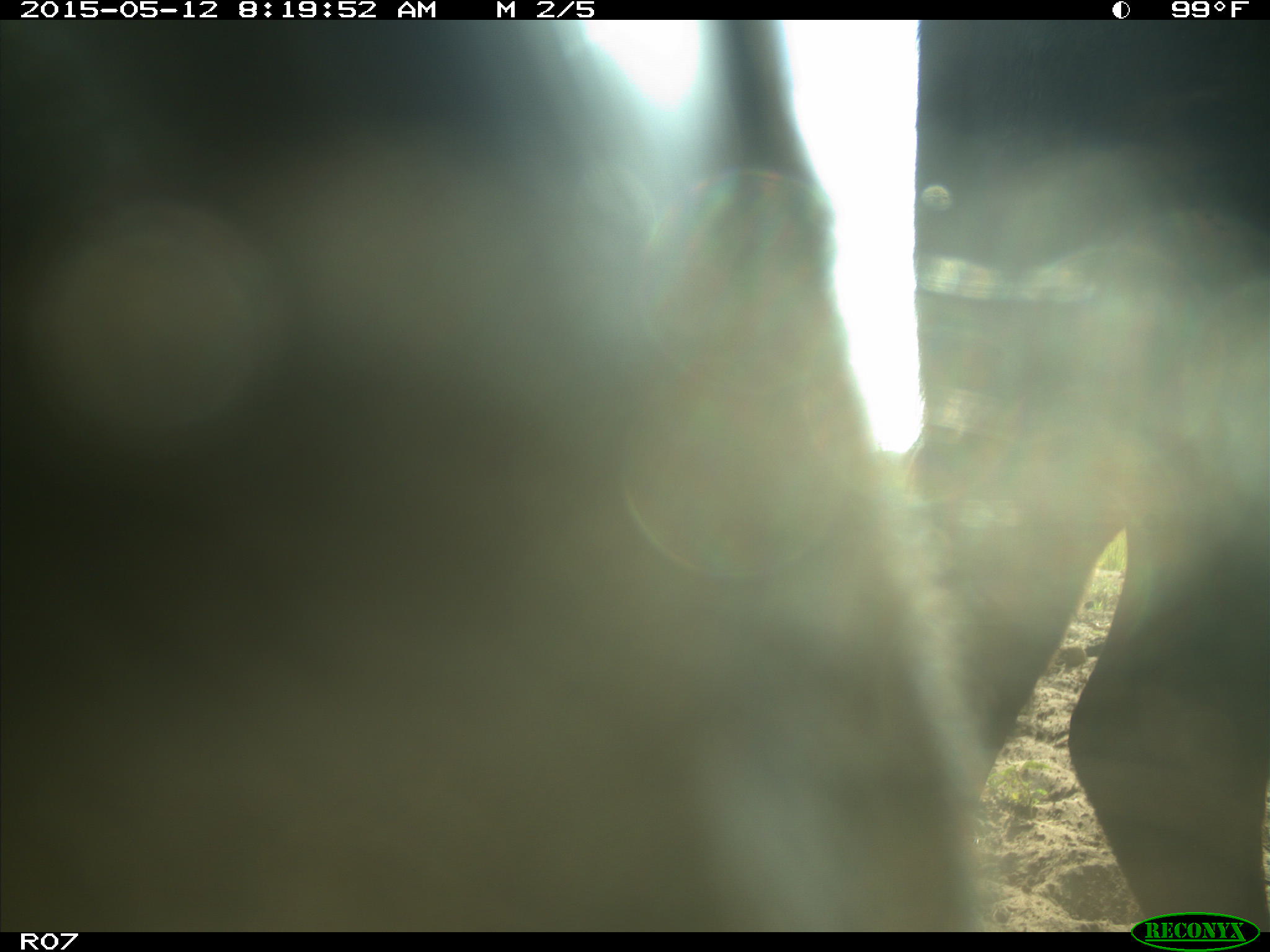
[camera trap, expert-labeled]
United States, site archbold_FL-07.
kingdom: Animalia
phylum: Chordata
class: Mammalia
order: Artiodactyla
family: Bovidae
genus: Bos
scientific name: Bos taurus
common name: domestic cow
Bos taurus (domestic cow).